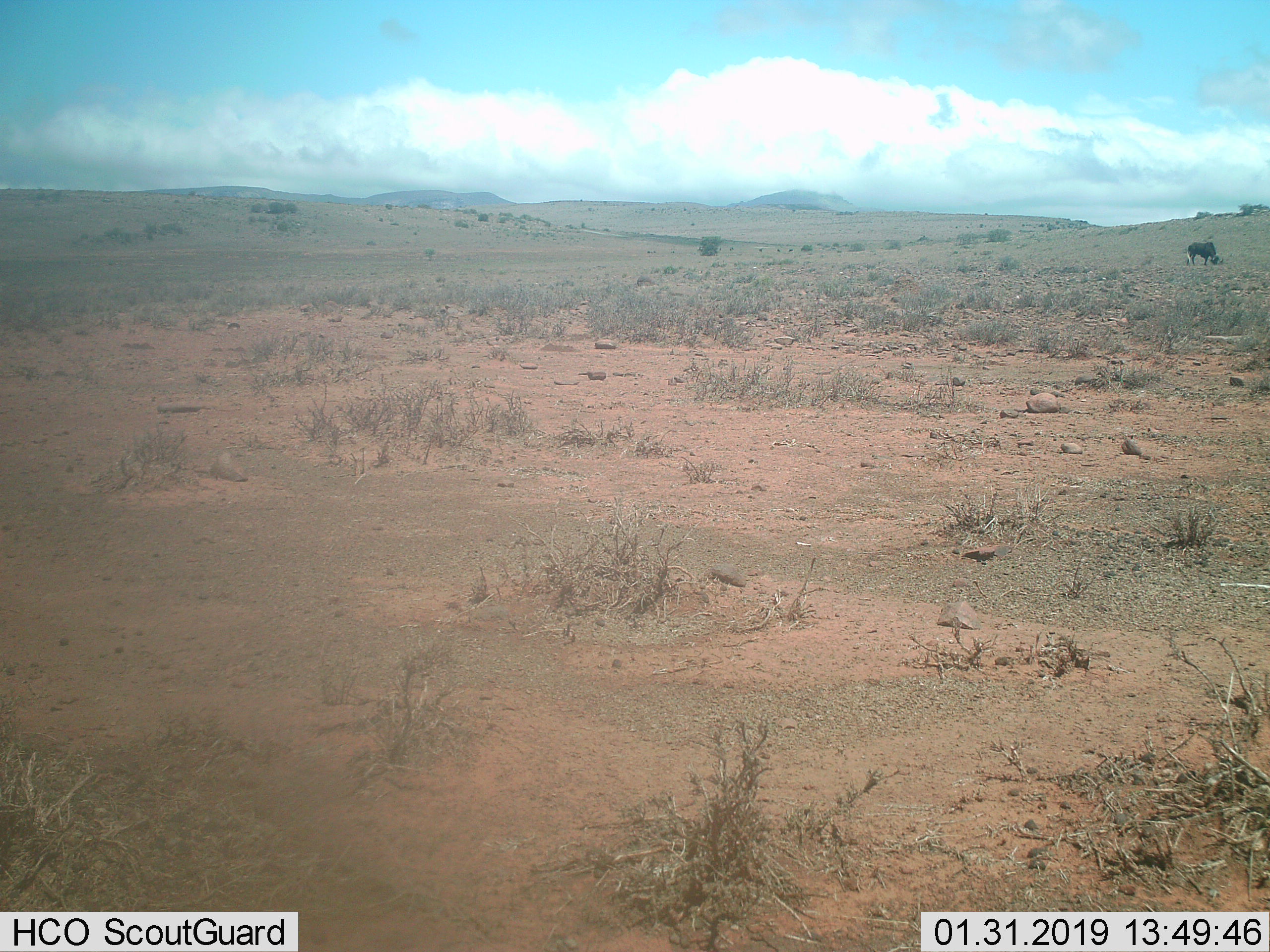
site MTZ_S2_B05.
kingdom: Animalia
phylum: Chordata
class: Mammalia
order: Artiodactyla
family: Bovidae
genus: Connochaetes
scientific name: Connochaetes gnou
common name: black wildebeest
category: wildebeestblack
Wildebeestblack (black wildebeest) (Connochaetes gnou), count 1. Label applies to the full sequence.